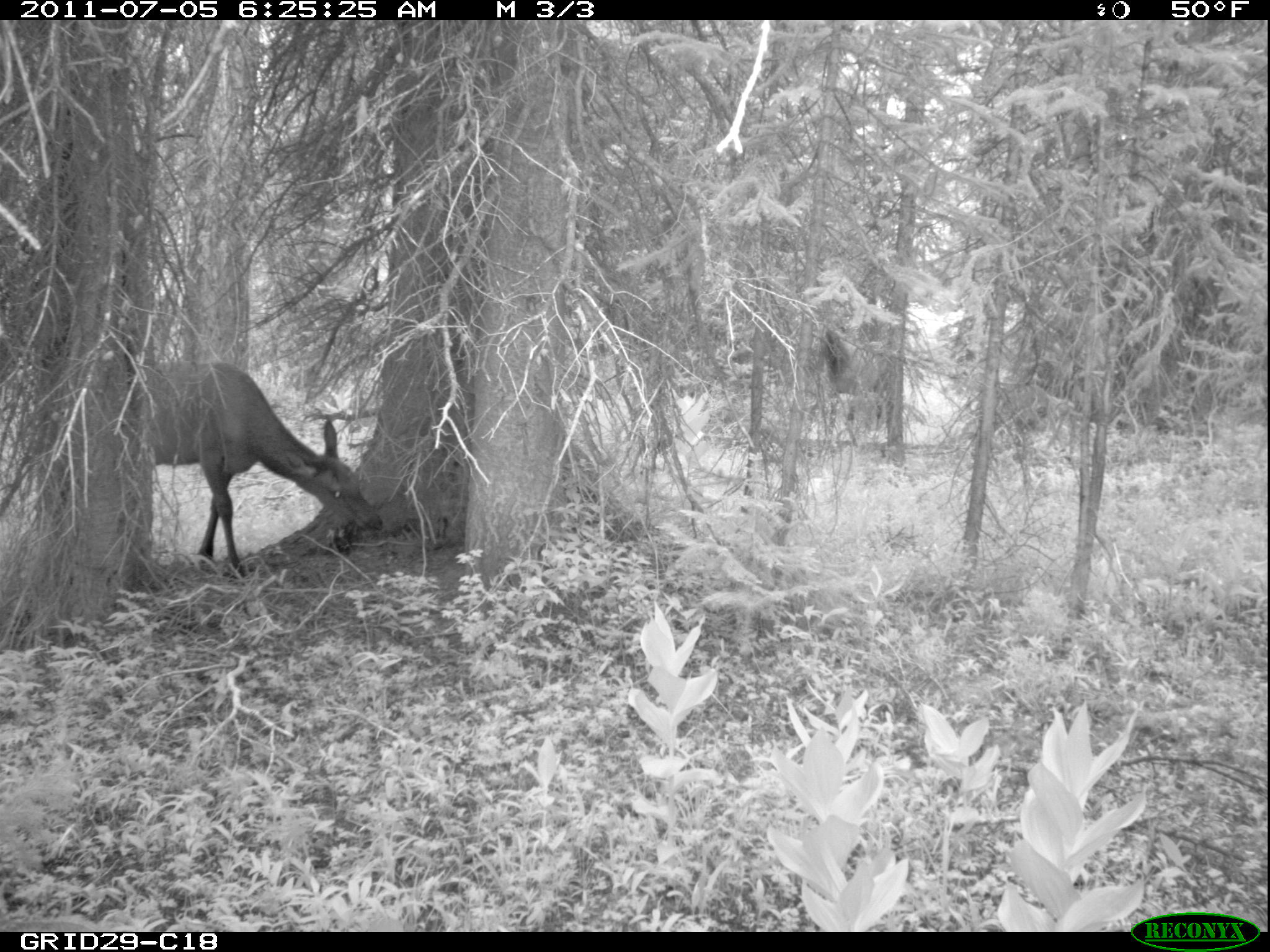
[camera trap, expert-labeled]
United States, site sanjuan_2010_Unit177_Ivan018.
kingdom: Animalia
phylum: Chordata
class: Mammalia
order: Artiodactyla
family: Cervidae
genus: Cervus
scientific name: Cervus elaphus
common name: red deer